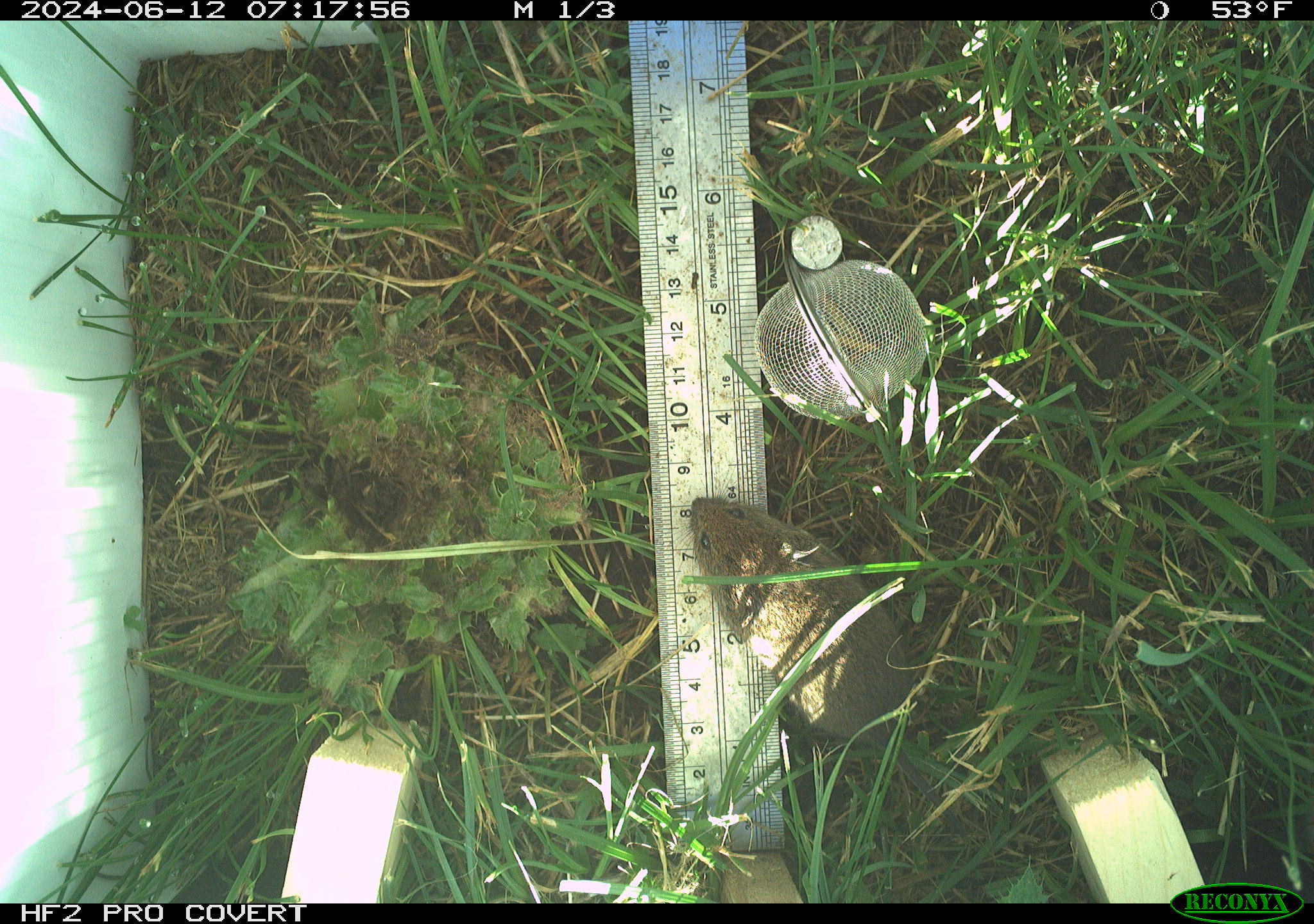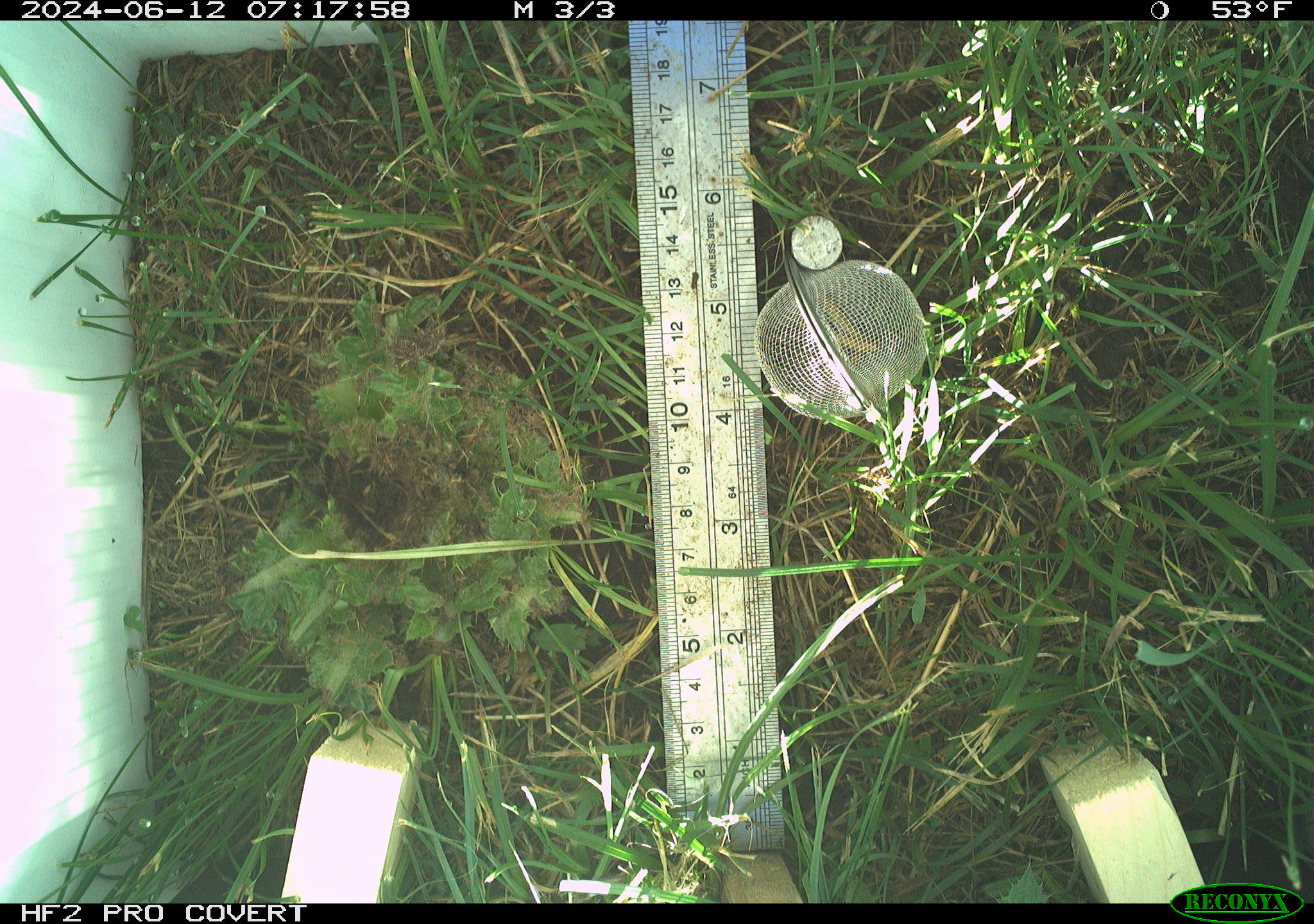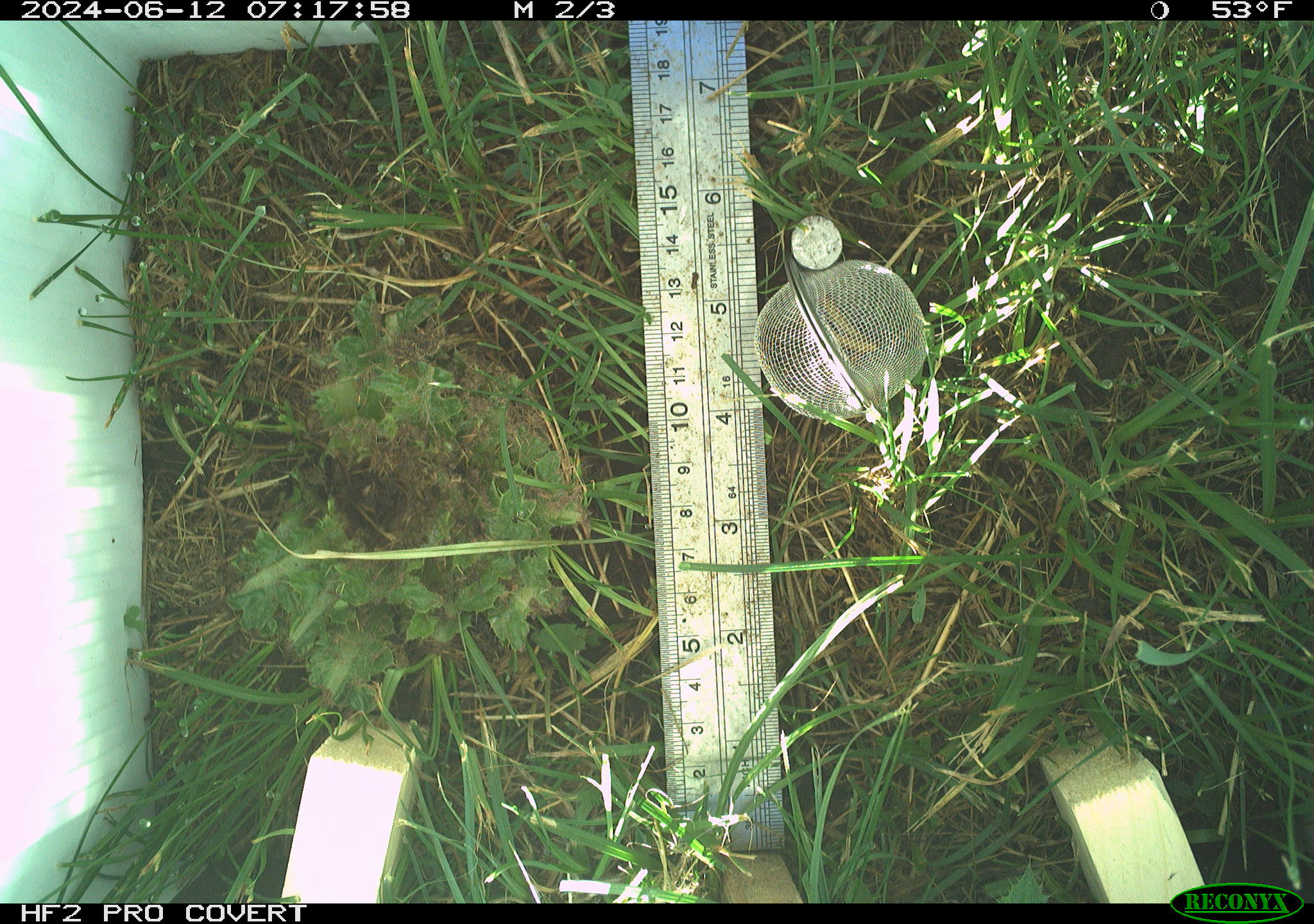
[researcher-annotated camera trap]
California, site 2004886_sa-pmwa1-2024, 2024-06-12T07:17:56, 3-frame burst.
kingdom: Animalia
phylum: Chordata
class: Mammalia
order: Rodentia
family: Cricetidae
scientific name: Arvicolinae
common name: voles, lemmings, and muskrats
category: arvicolinae subfamily